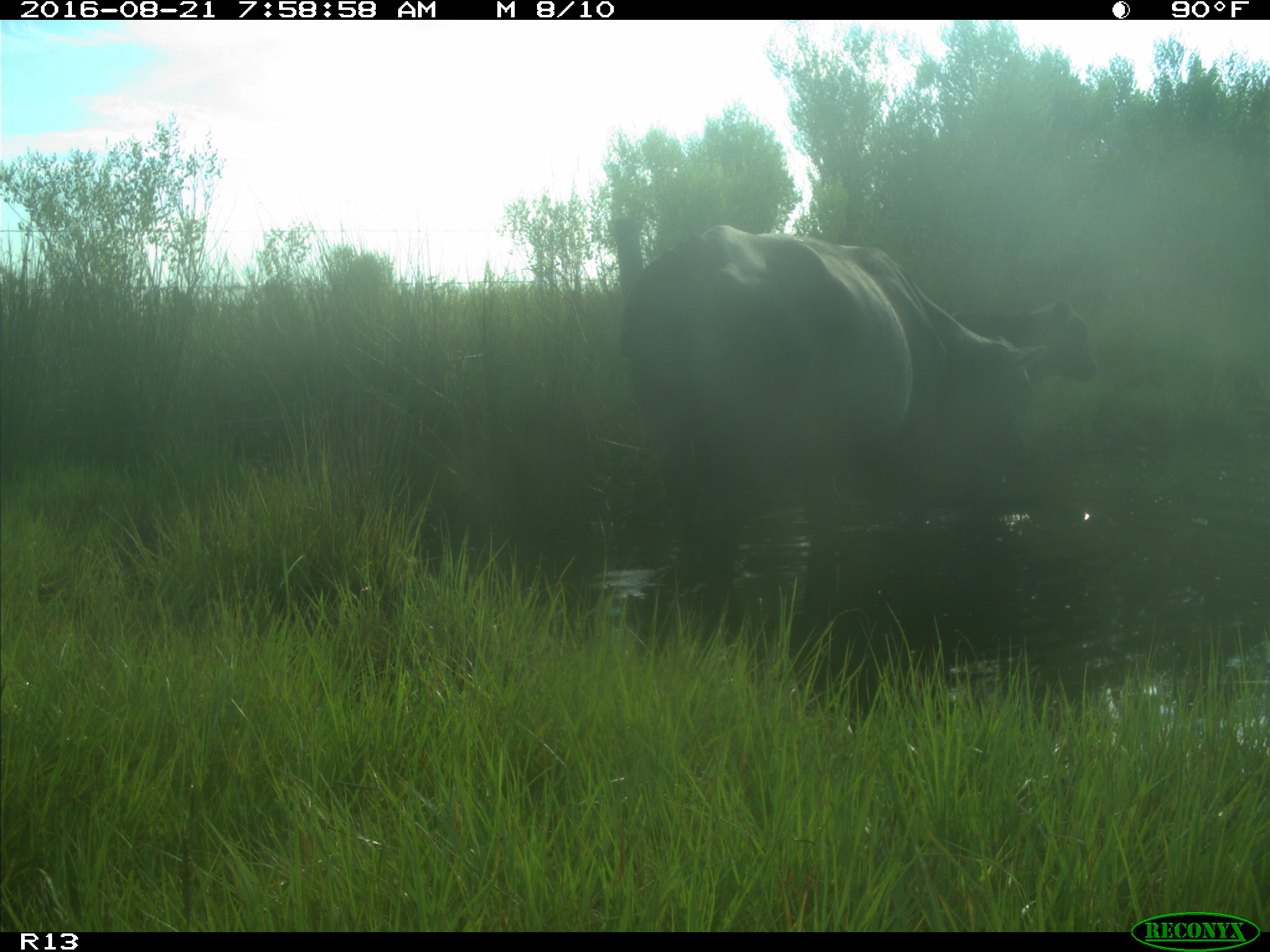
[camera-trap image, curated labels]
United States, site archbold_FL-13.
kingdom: Animalia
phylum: Chordata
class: Mammalia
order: Artiodactyla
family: Bovidae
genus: Bos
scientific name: Bos taurus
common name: domestic cow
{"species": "Bos taurus (domestic cow)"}